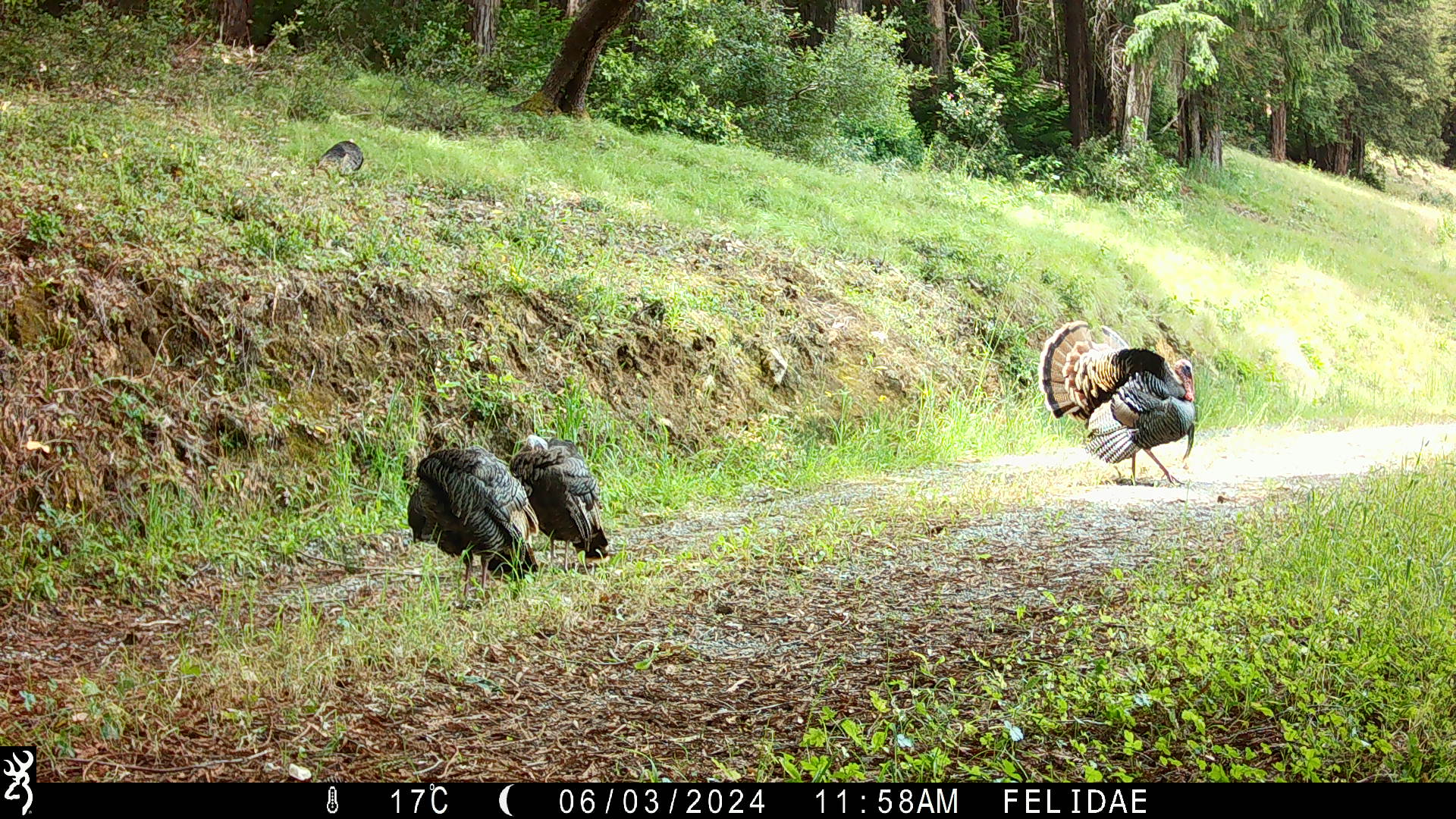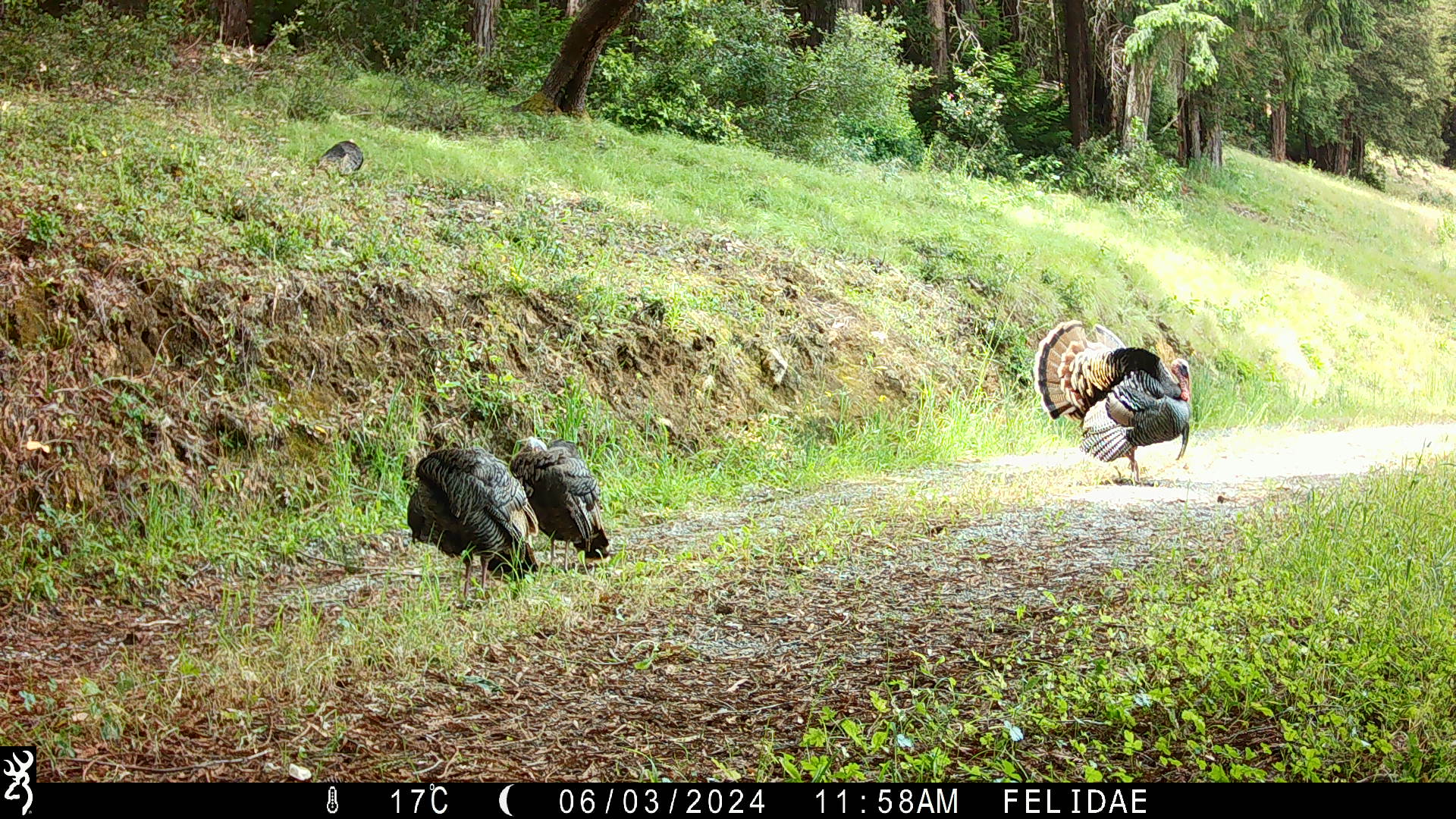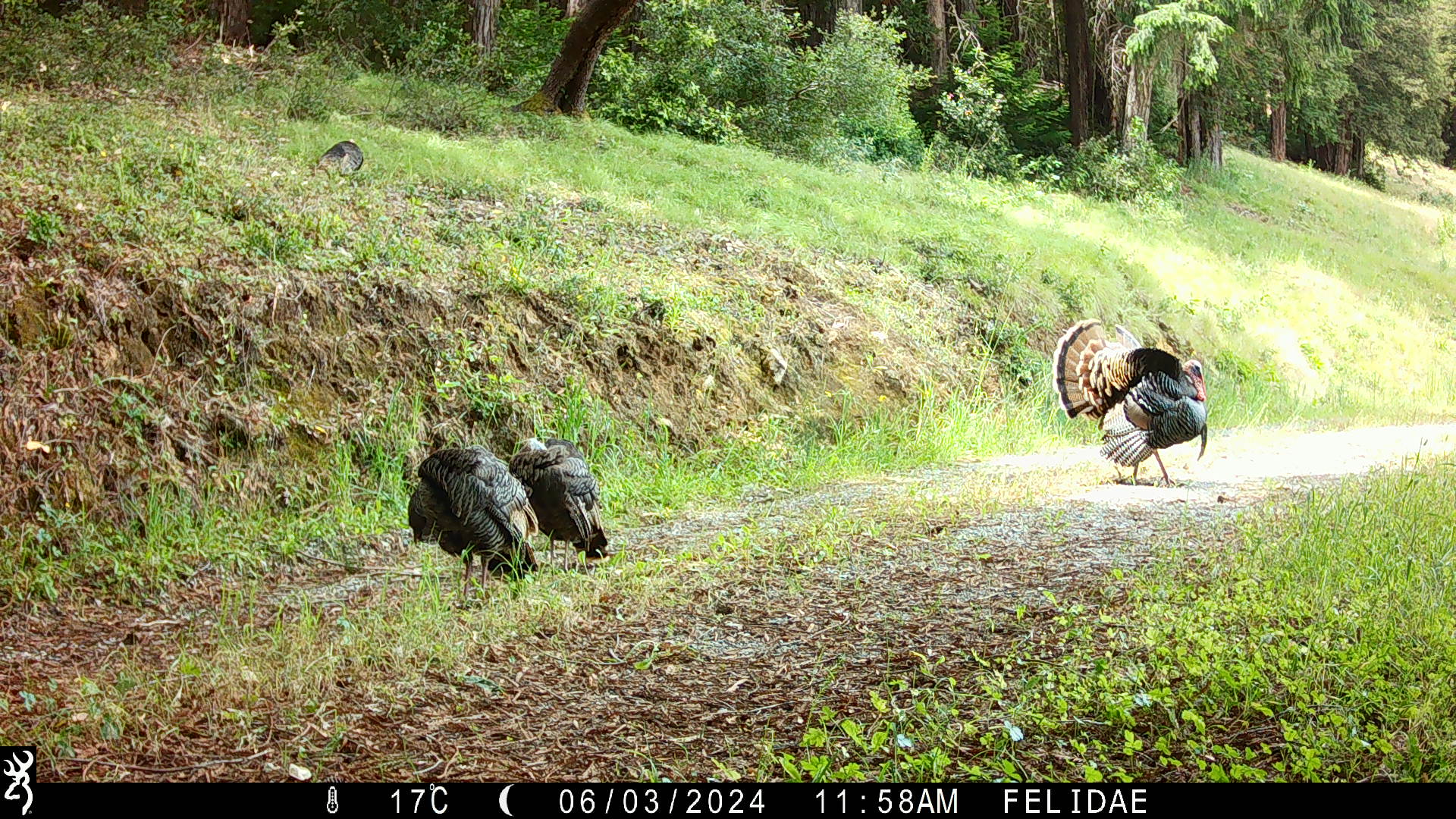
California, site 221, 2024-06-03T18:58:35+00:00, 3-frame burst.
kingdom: Animalia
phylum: Chordata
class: Aves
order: Galliformes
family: Phasianidae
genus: Meleagris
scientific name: Meleagris gallopavo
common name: turkey